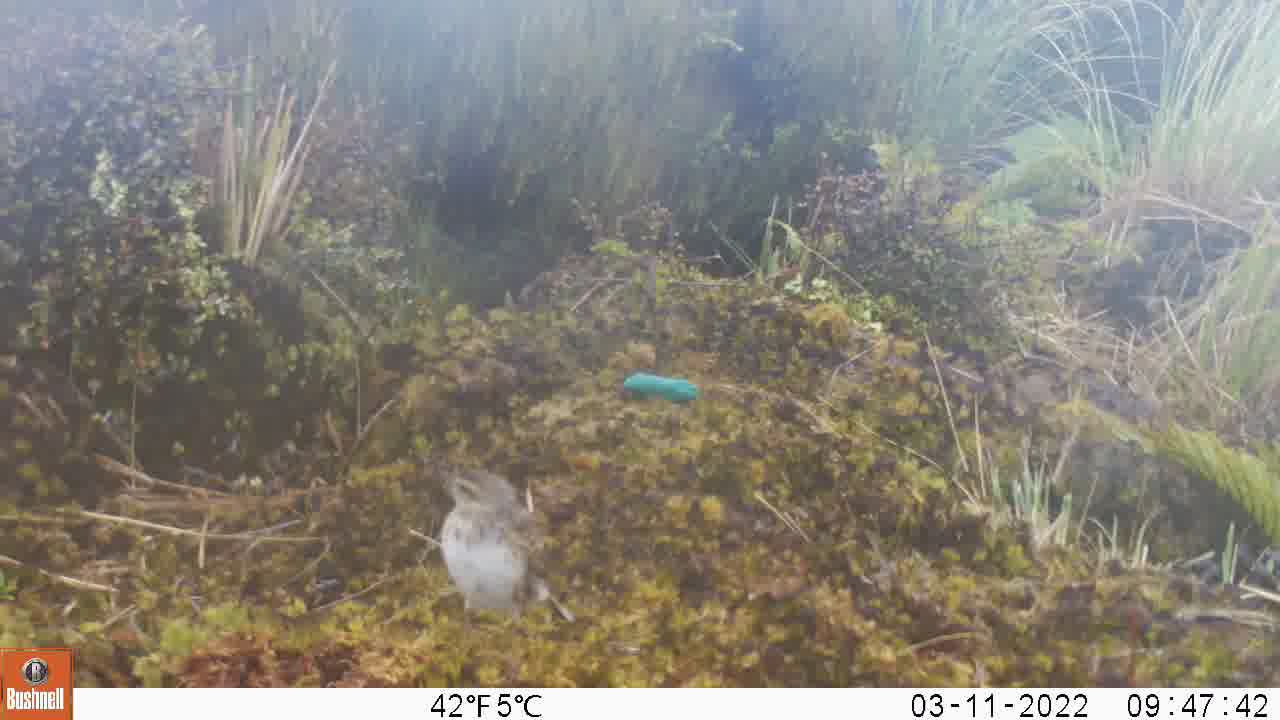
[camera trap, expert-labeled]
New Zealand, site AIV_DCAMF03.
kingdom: Animalia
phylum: Chordata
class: Aves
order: Passeriformes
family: Motacillidae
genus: Anthus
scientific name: Anthus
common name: pipit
Pipit (Anthus).